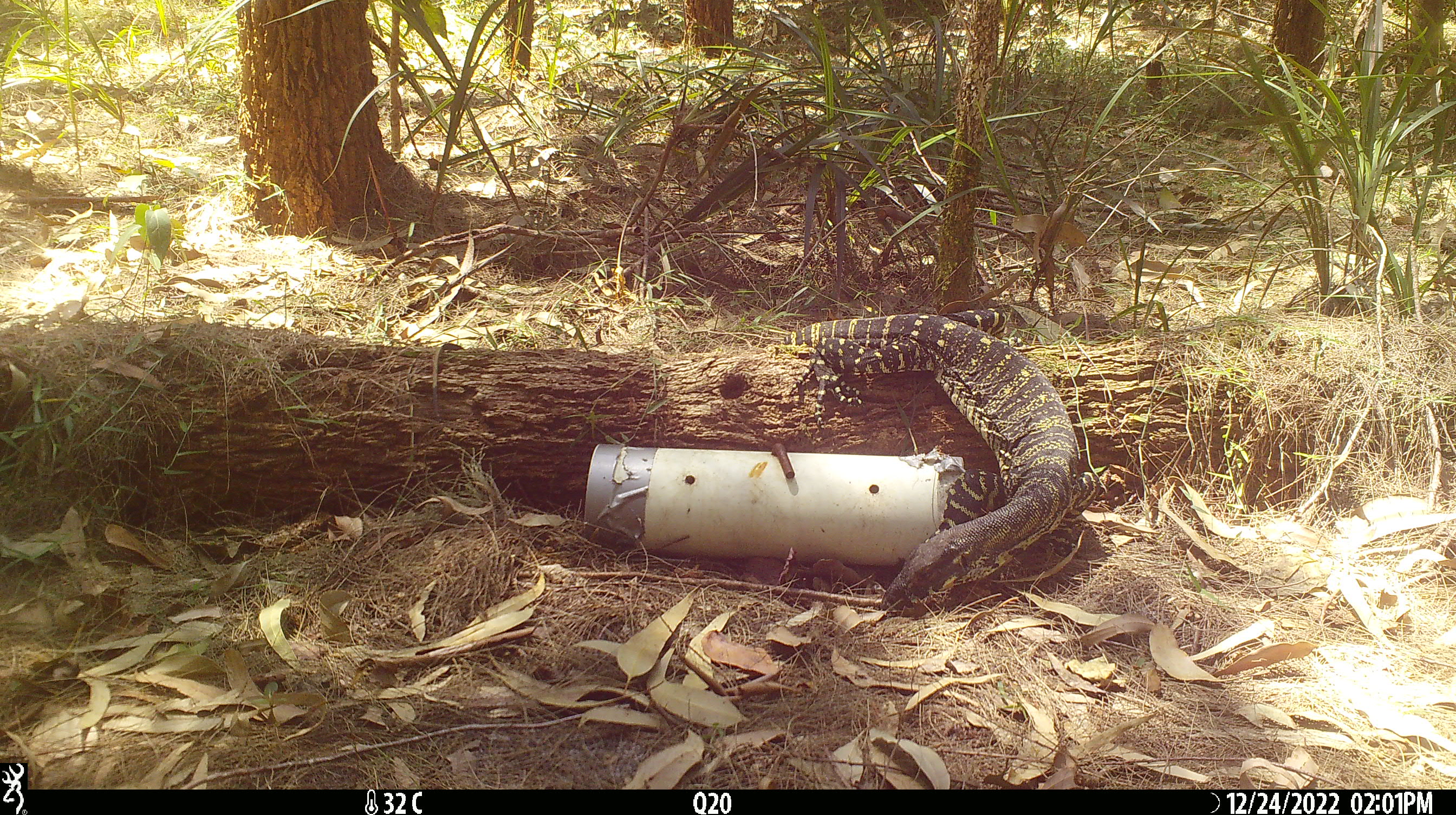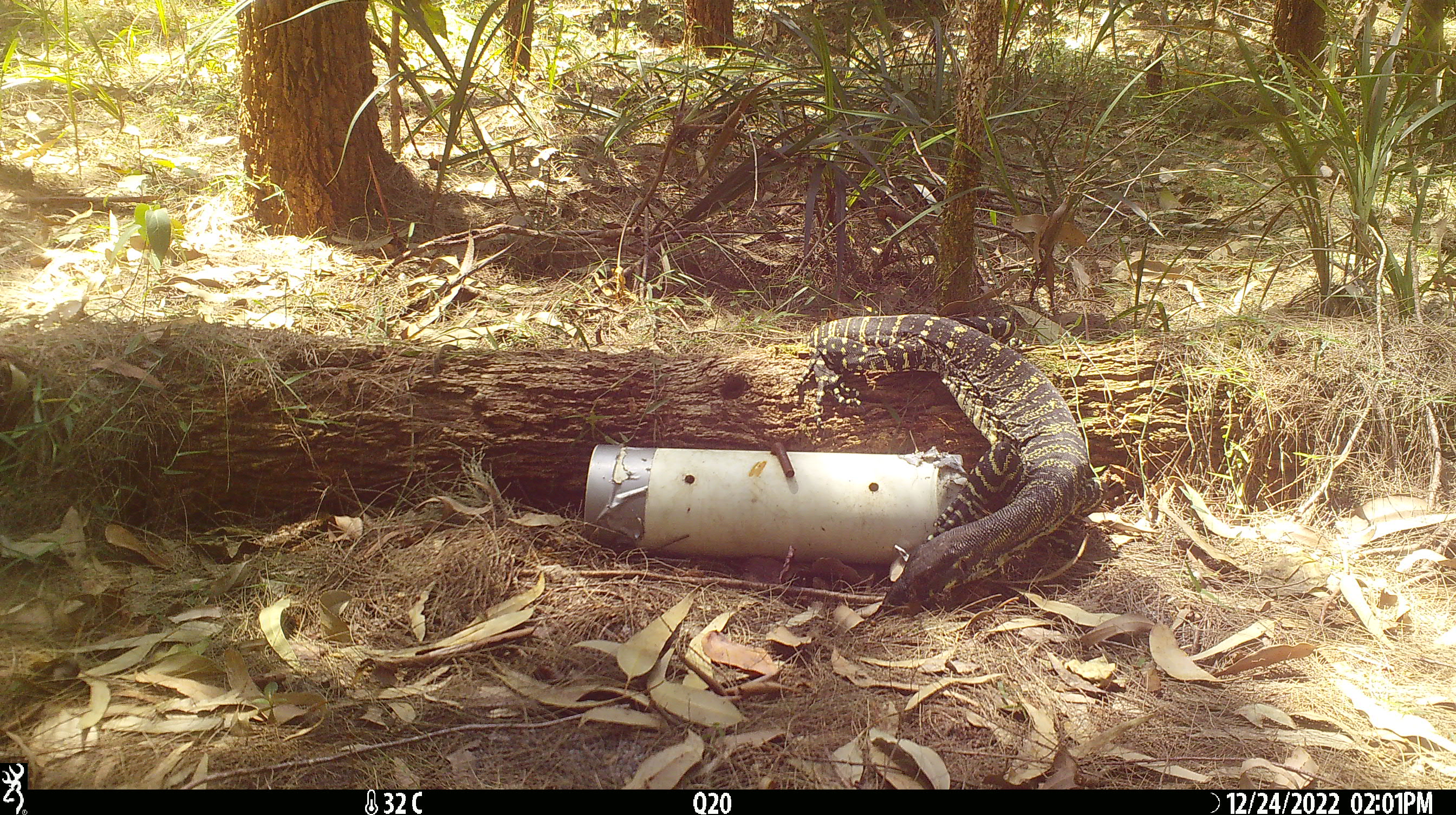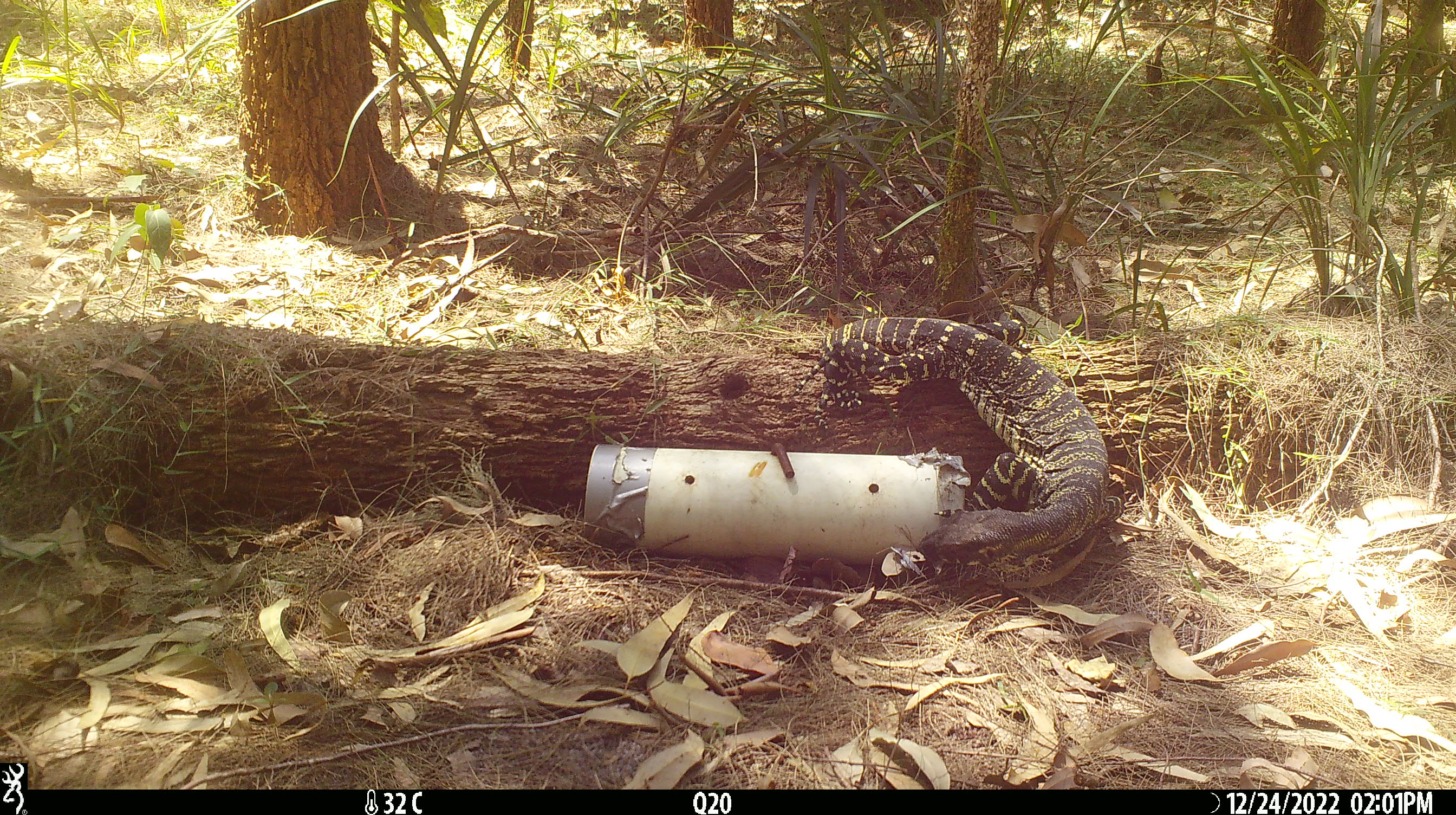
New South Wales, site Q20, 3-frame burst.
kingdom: Animalia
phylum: Chordata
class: Reptilia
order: Squamata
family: Varanidae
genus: Varanus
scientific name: Varanus varius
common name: lace monitor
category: goanna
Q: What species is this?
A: Goanna (lace monitor) (Varanus varius).